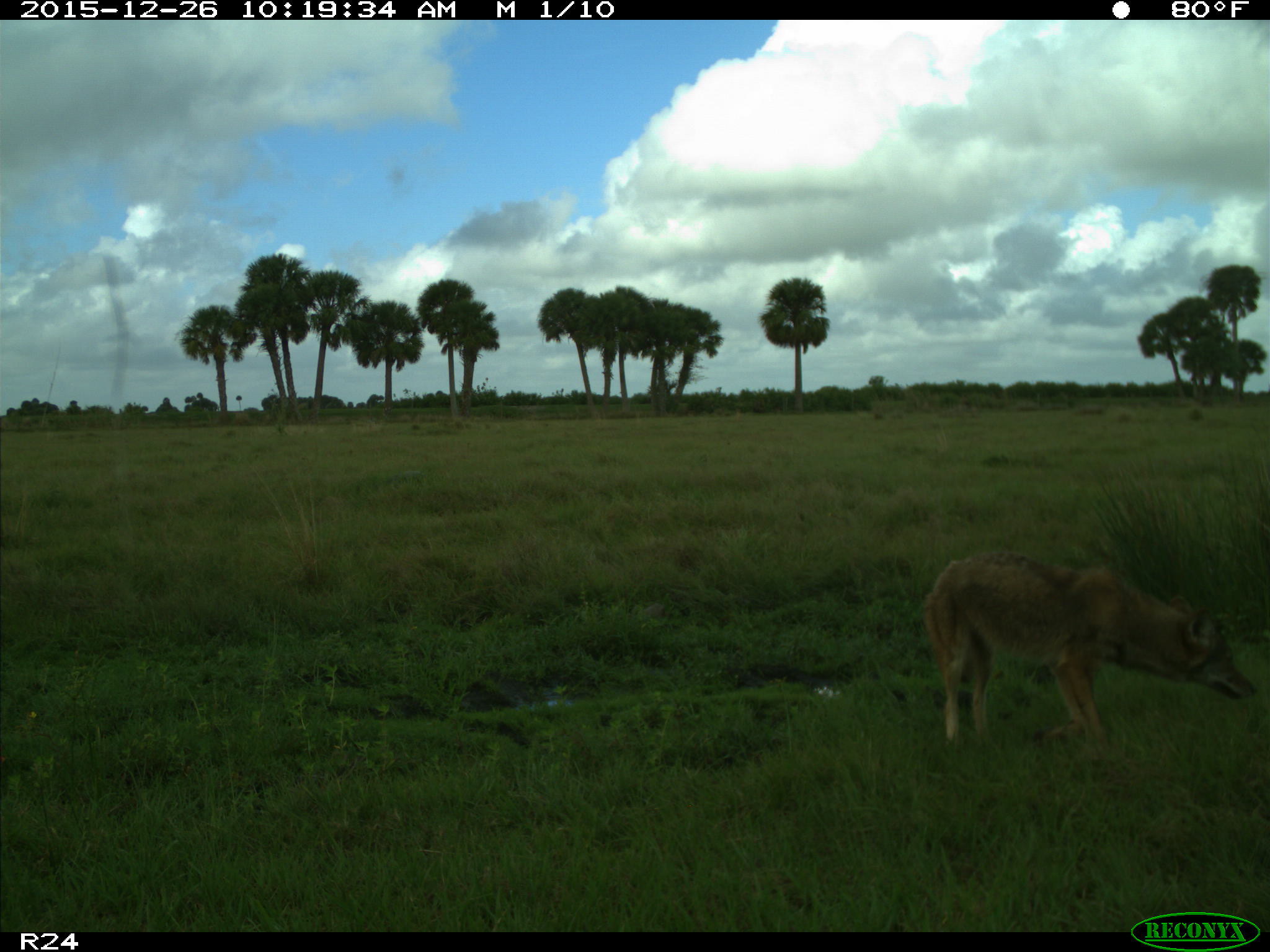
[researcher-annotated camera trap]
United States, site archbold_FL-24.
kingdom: Animalia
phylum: Chordata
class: Mammalia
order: Carnivora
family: Canidae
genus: Canis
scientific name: Canis latrans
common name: coyote